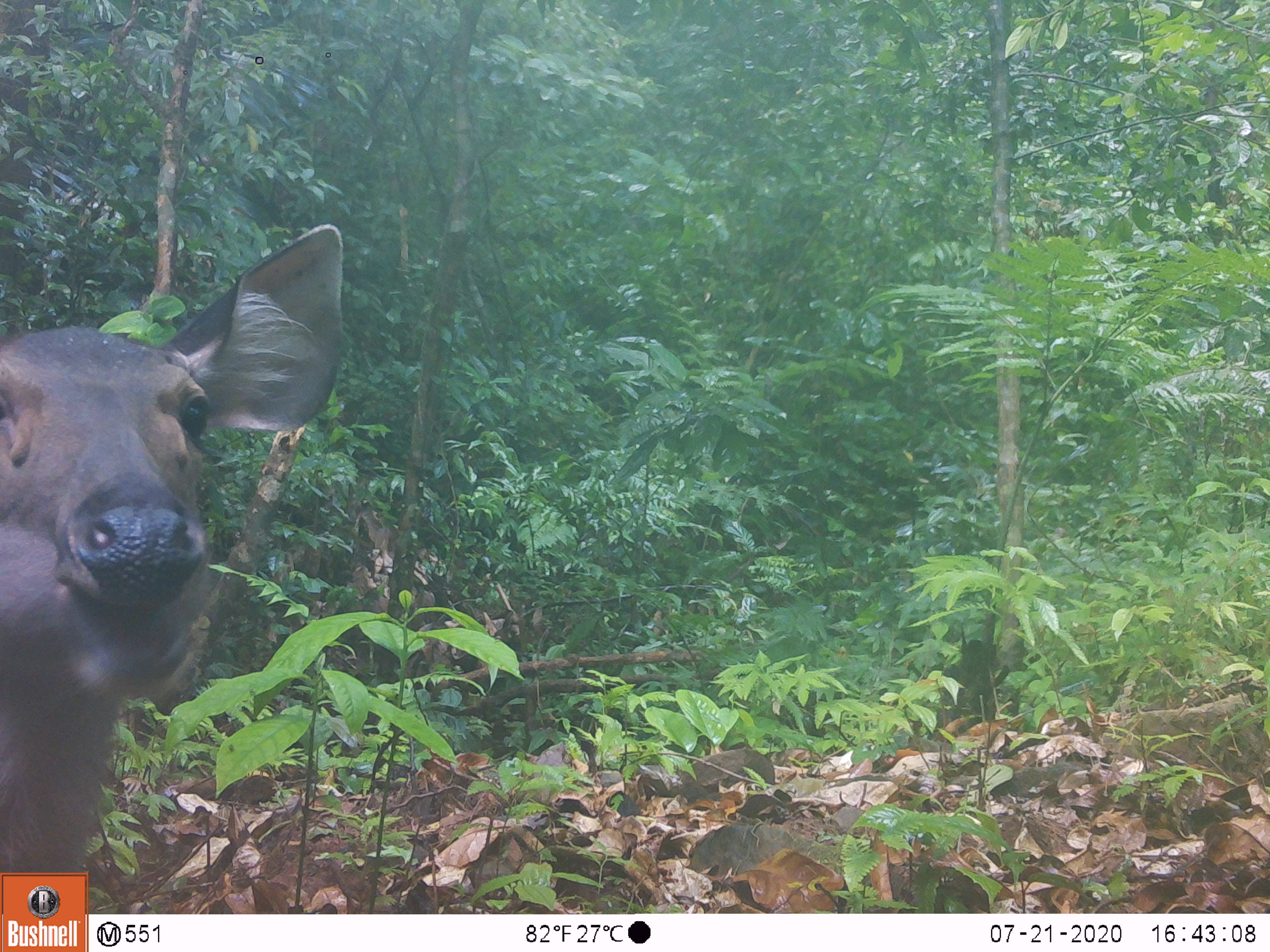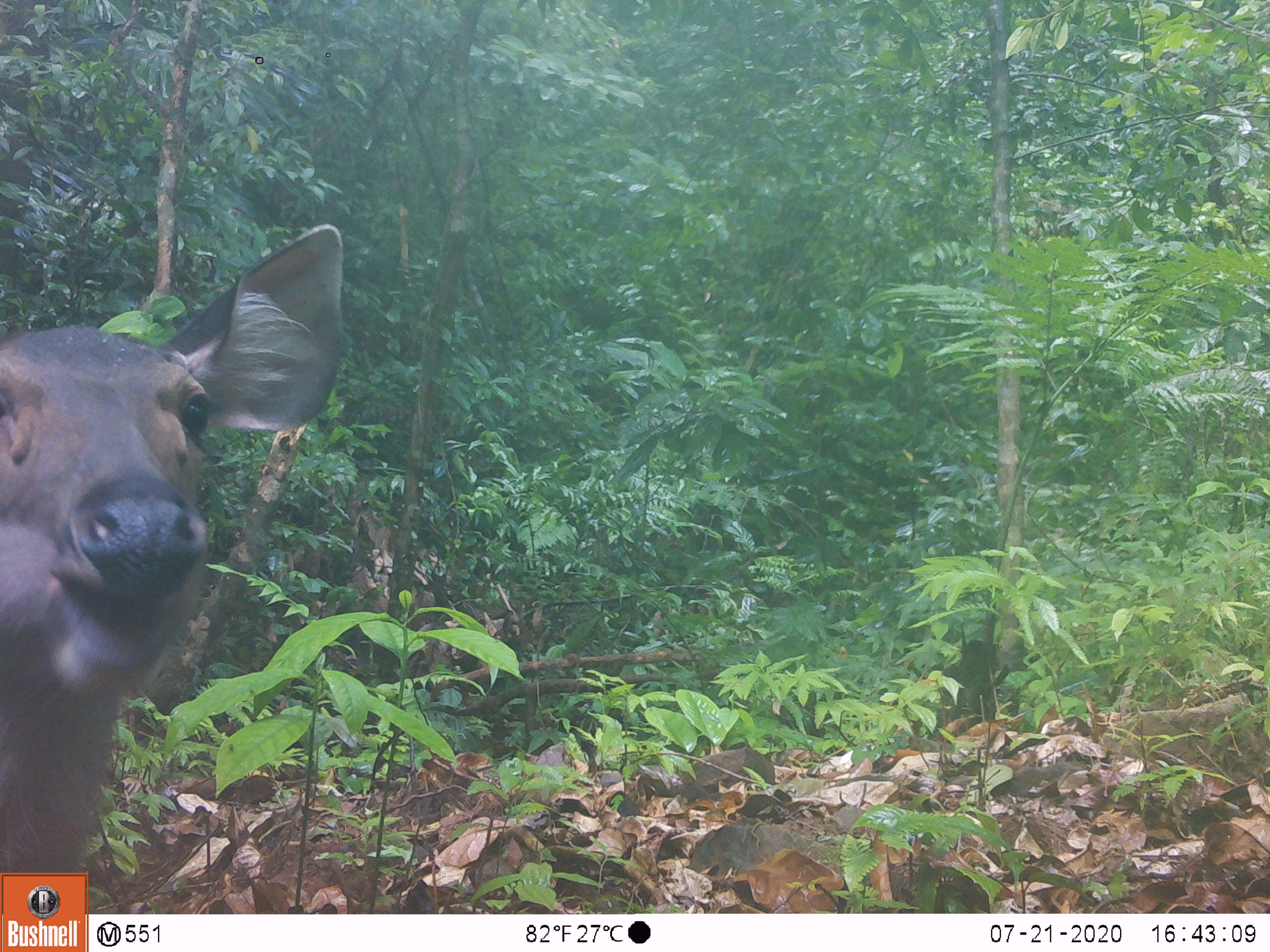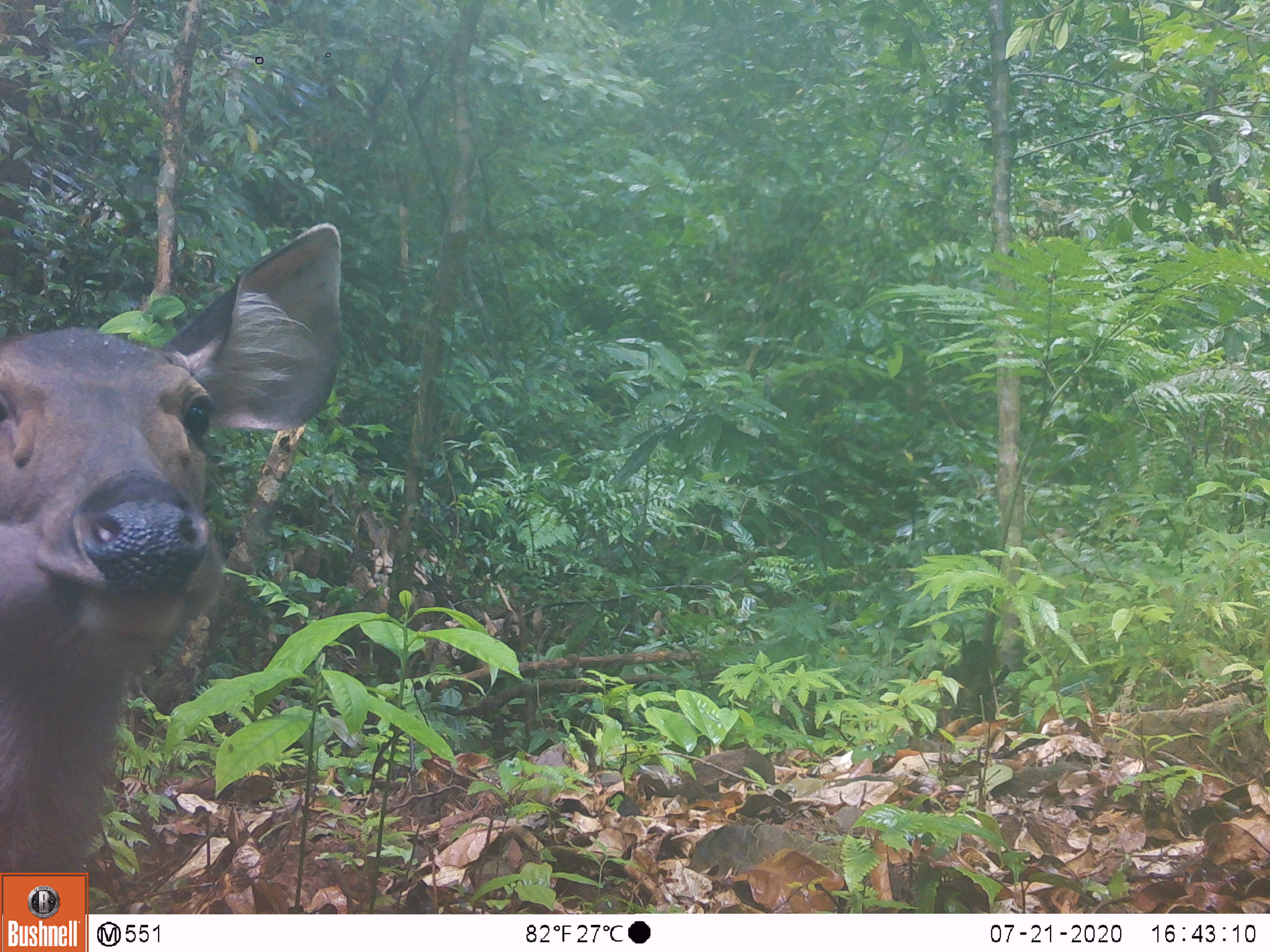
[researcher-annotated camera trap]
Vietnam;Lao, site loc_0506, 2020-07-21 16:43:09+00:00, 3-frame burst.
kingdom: Animalia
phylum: Chordata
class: Mammalia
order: Artiodactyla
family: Cervidae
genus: Rusa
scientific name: Rusa unicolor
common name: sambar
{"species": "sambar (Rusa unicolor)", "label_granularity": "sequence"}